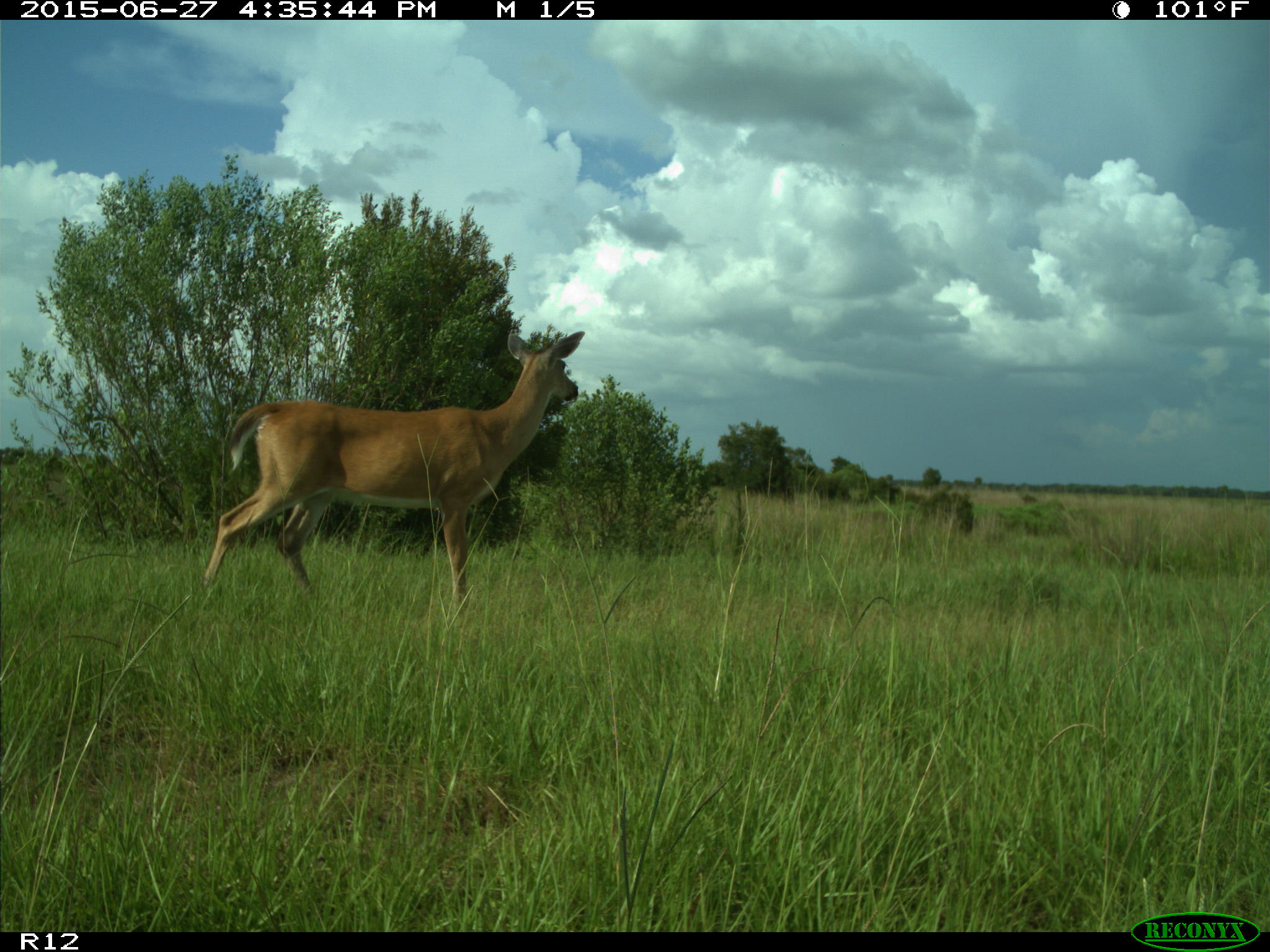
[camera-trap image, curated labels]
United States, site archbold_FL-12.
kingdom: Animalia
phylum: Chordata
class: Mammalia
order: Artiodactyla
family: Cervidae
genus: Odocoileus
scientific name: Odocoileus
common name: deer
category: unidentified deer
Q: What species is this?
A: Unidentified deer (deer) (Odocoileus).